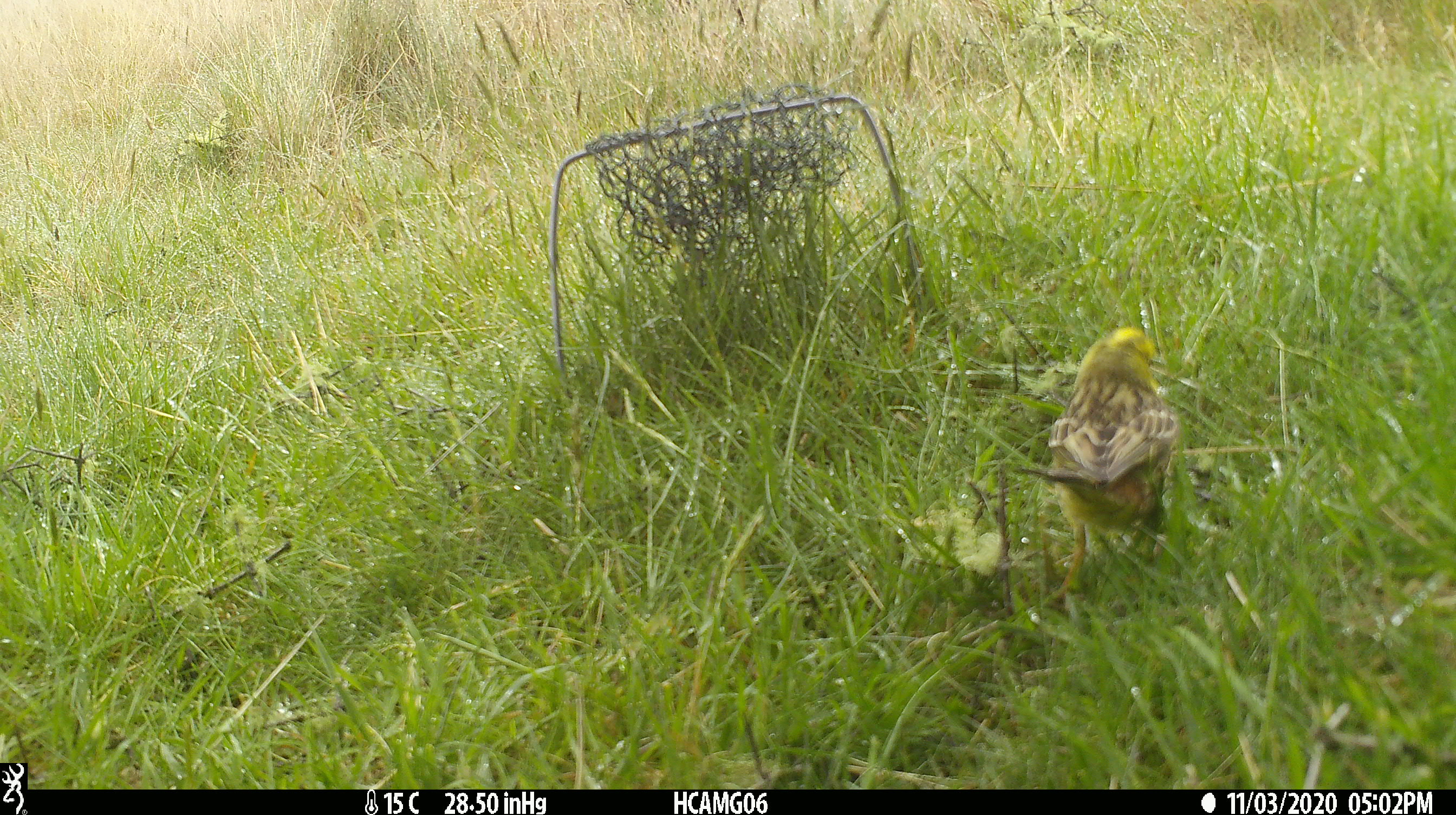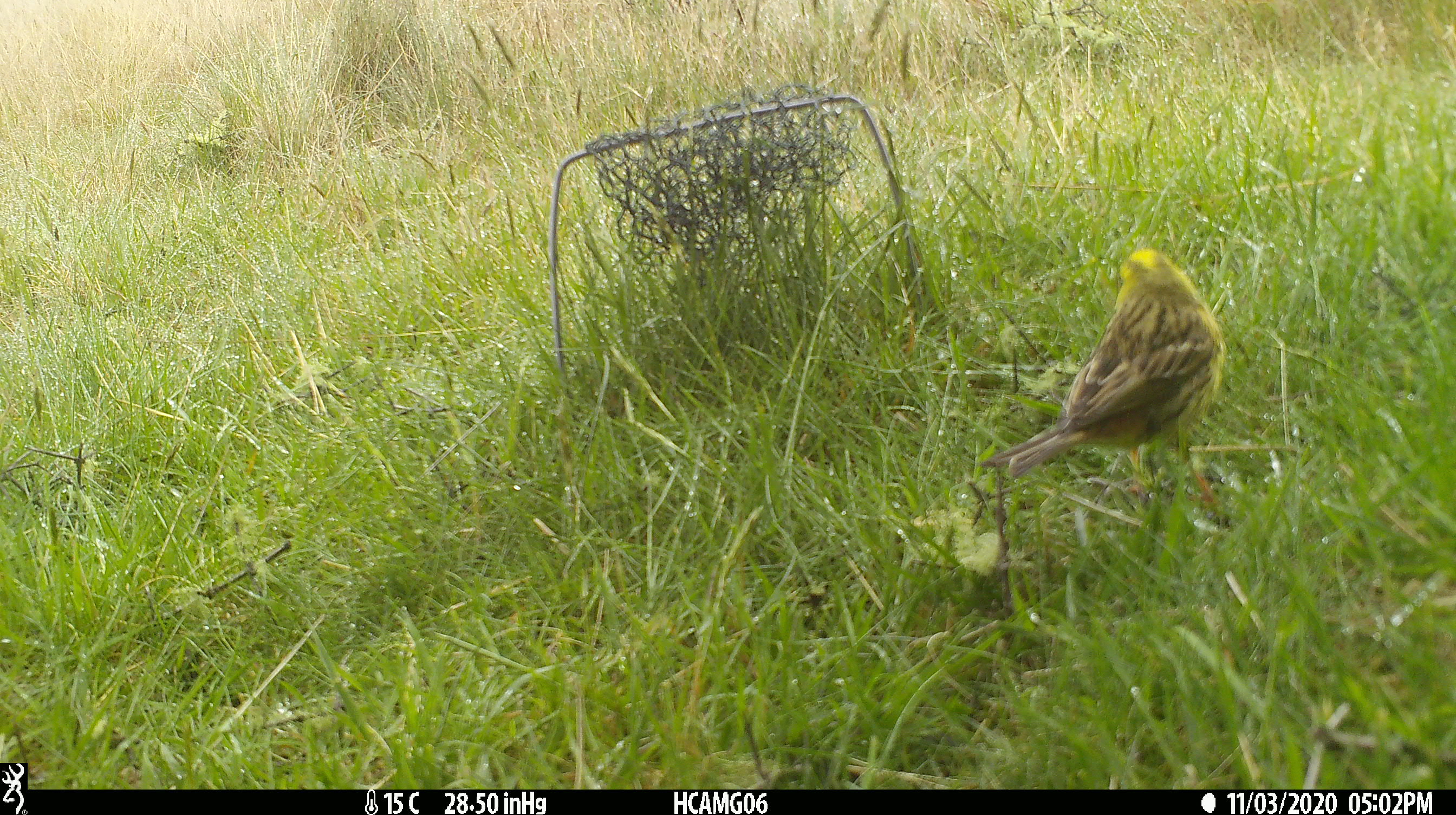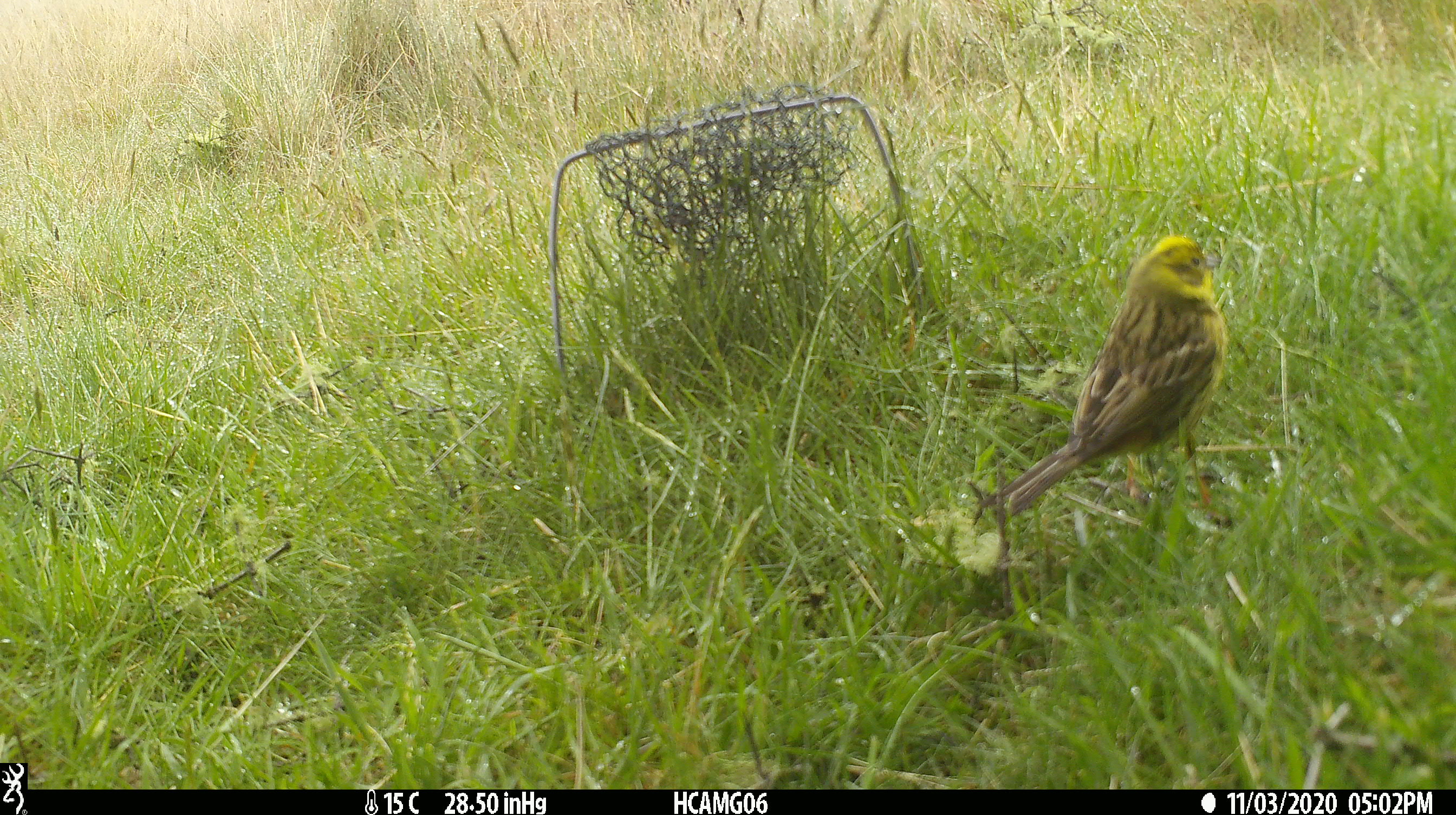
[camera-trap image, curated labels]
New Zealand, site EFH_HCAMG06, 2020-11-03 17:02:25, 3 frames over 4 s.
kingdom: Animalia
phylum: Chordata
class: Aves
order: Passeriformes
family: Emberizidae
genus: Emberiza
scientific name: Emberiza citrinella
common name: yellowhammer